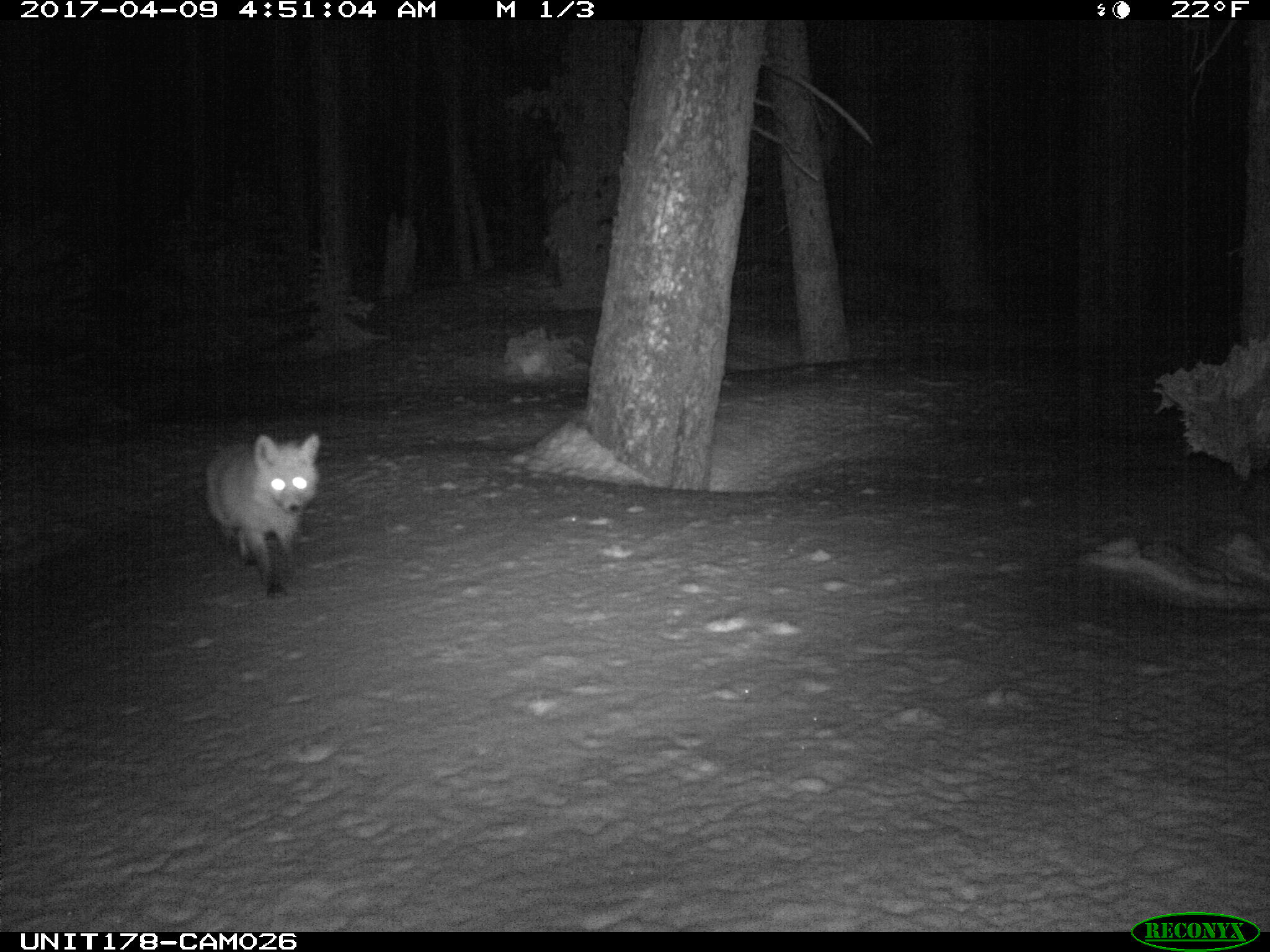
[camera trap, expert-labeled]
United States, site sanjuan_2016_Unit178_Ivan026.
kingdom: Animalia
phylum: Chordata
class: Mammalia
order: Carnivora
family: Canidae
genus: Vulpes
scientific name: Vulpes vulpes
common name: red fox